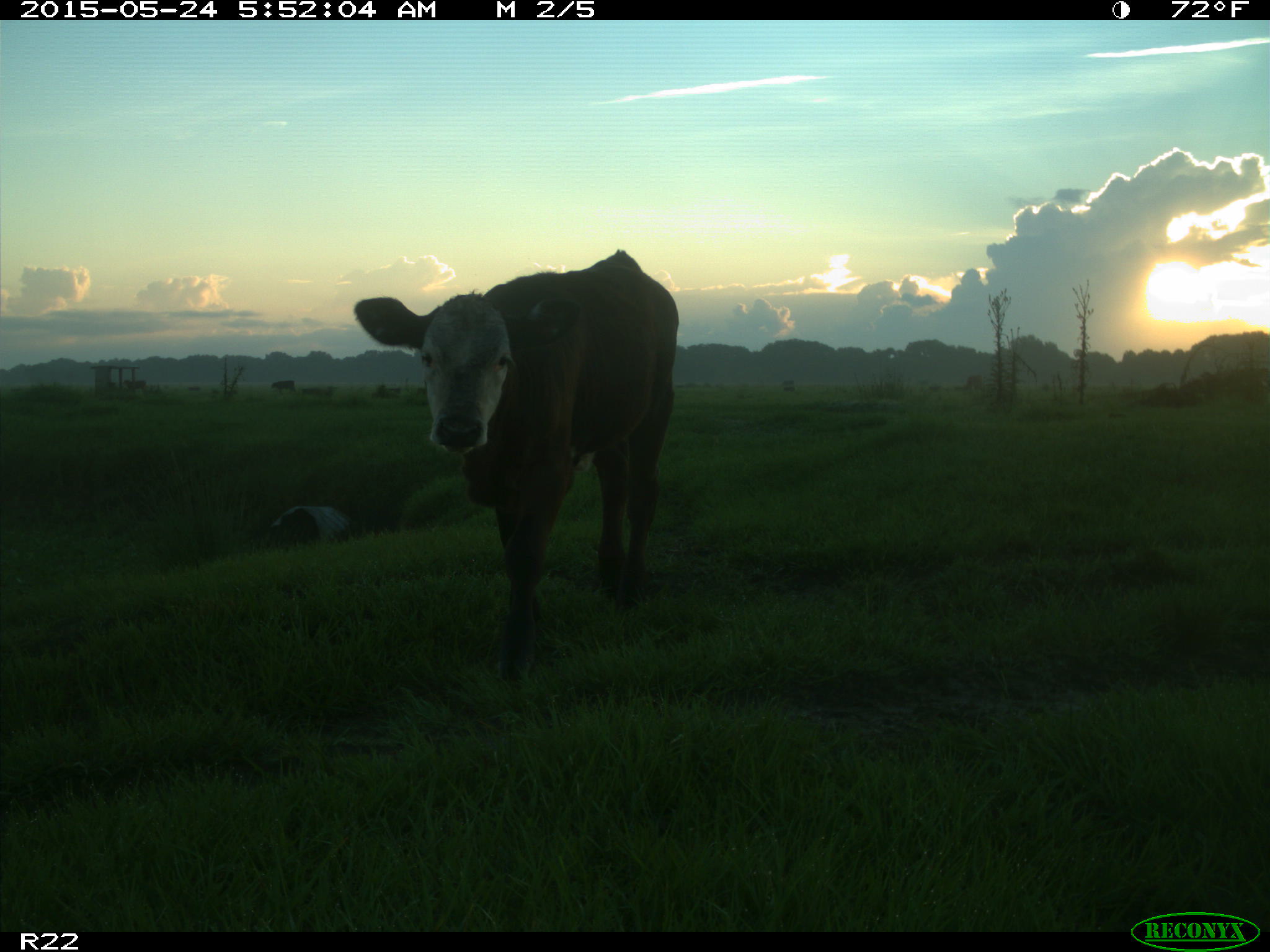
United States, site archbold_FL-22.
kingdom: Animalia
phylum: Chordata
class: Mammalia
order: Artiodactyla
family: Bovidae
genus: Bos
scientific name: Bos taurus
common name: domestic cow